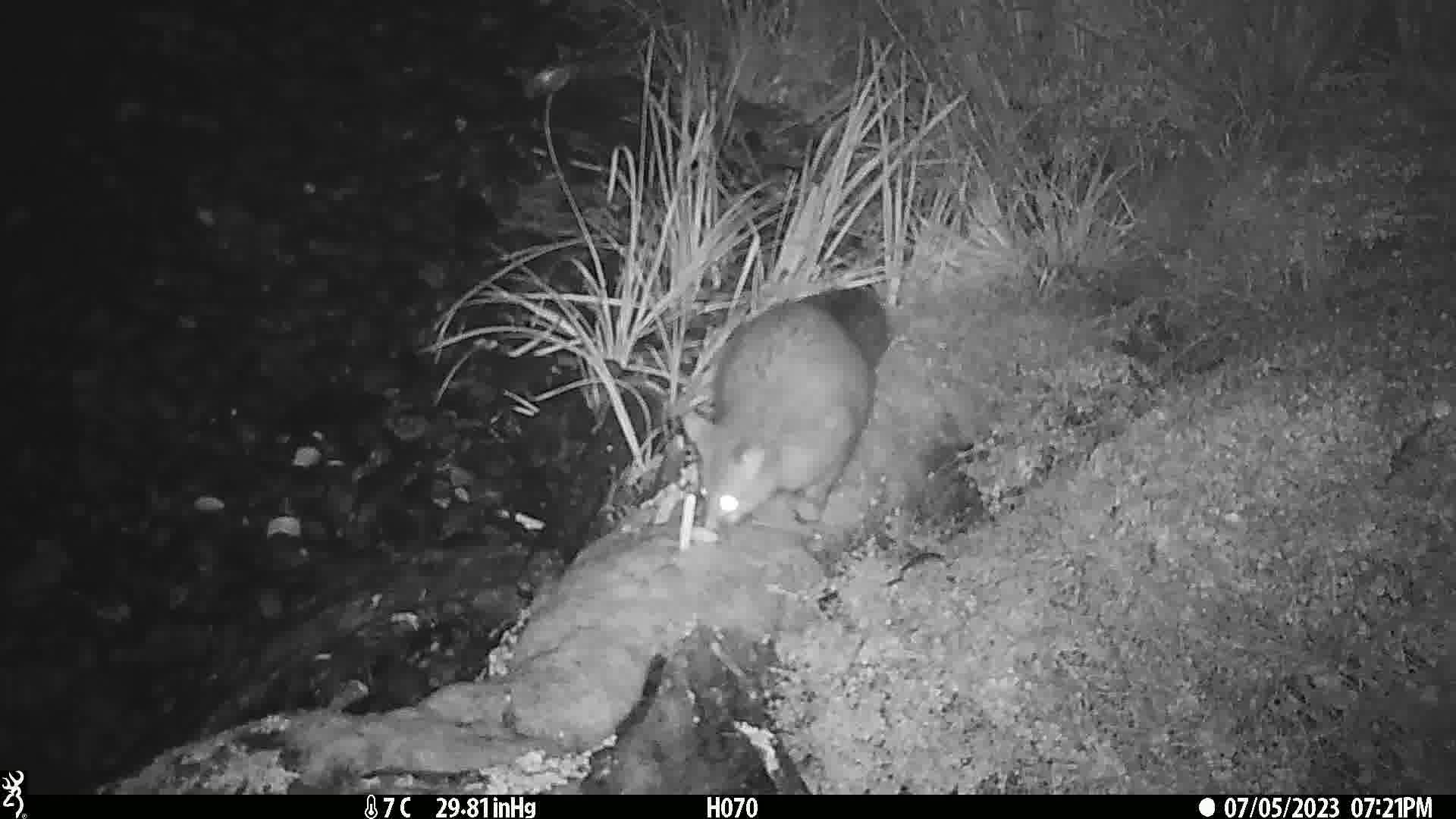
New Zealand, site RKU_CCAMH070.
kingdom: Animalia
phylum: Chordata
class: Mammalia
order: Diprotodontia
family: Phalangeridae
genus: Trichosurus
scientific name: Trichosurus vulpecula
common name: common brushtail possum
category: possum